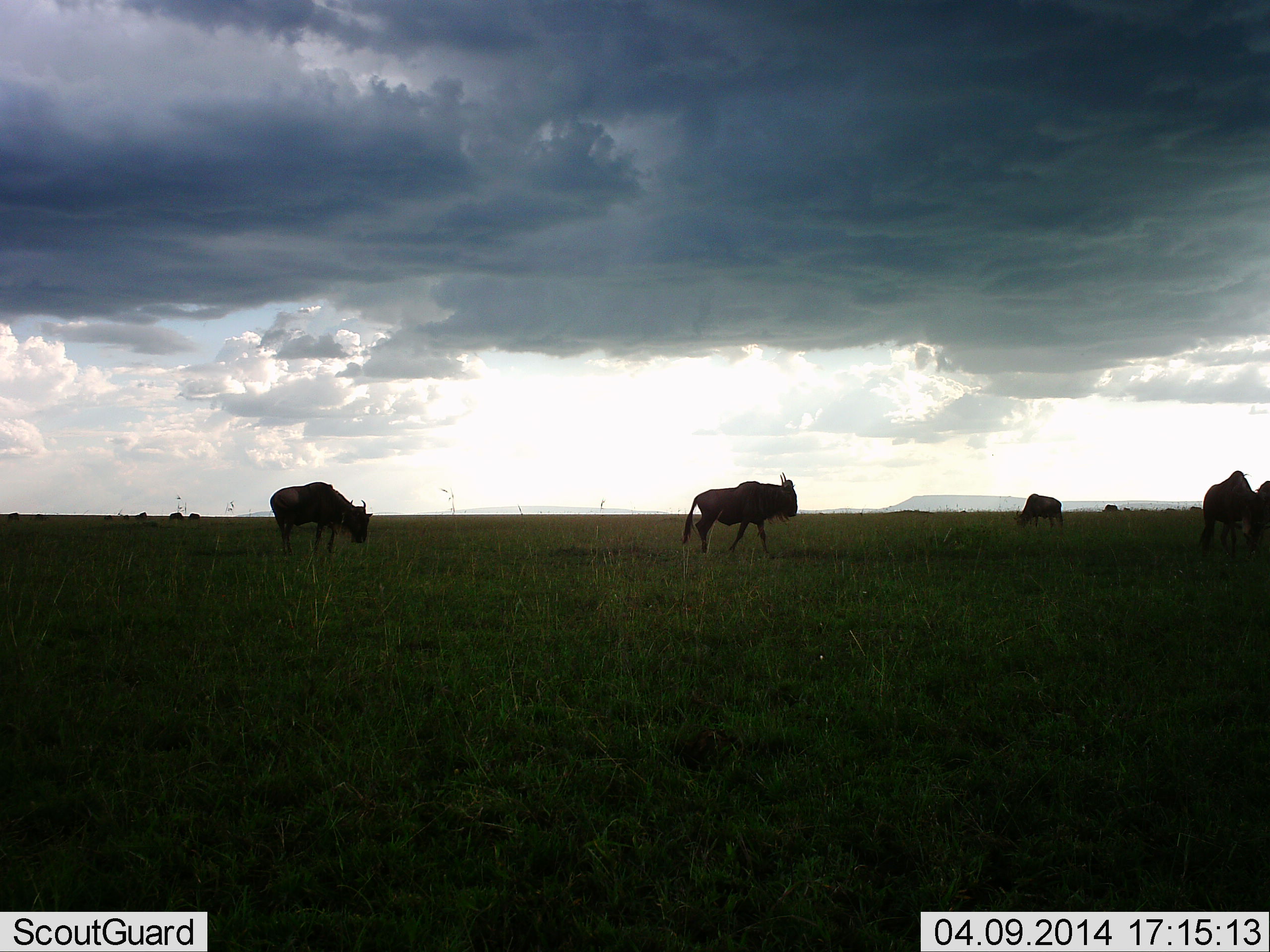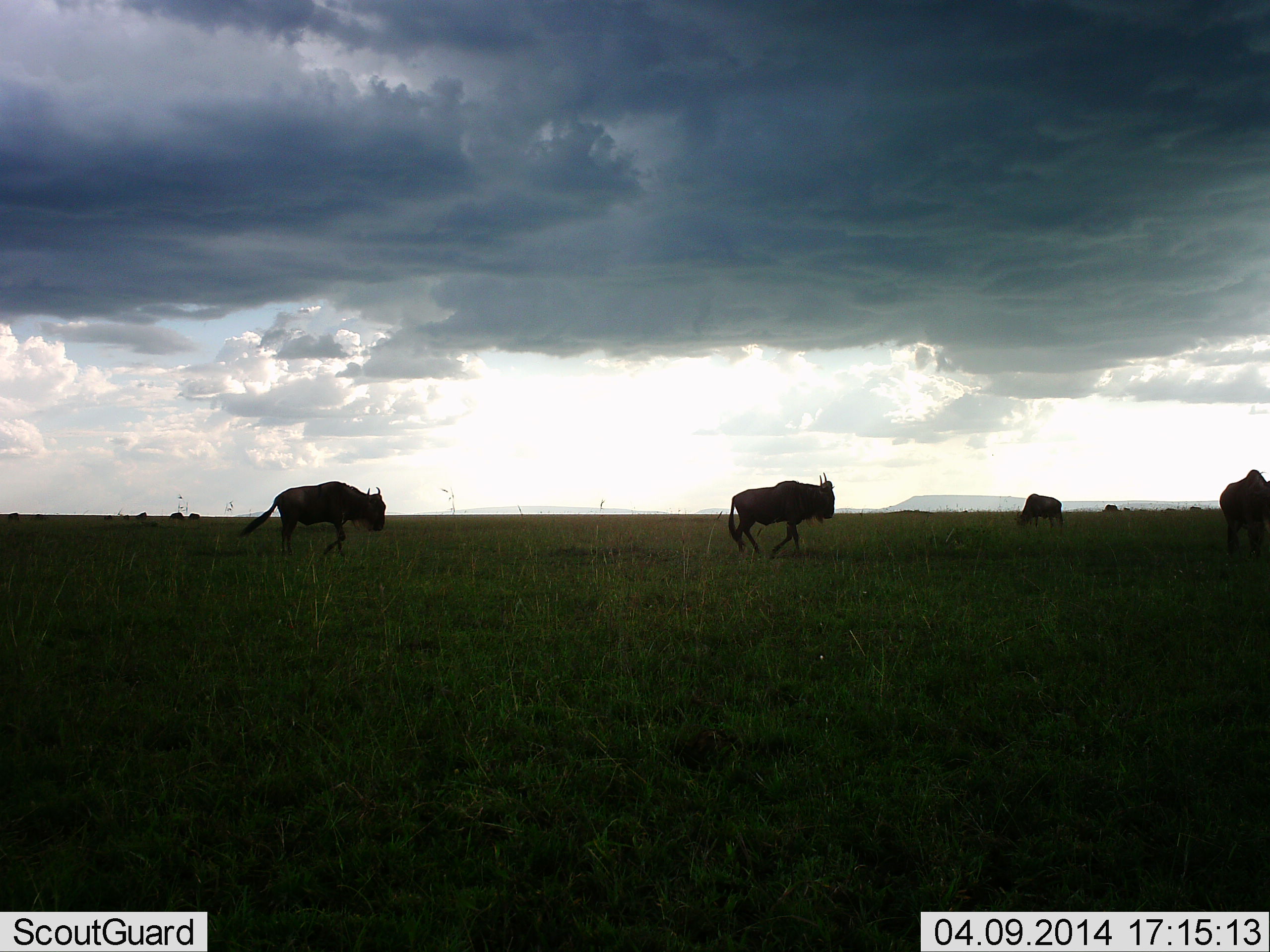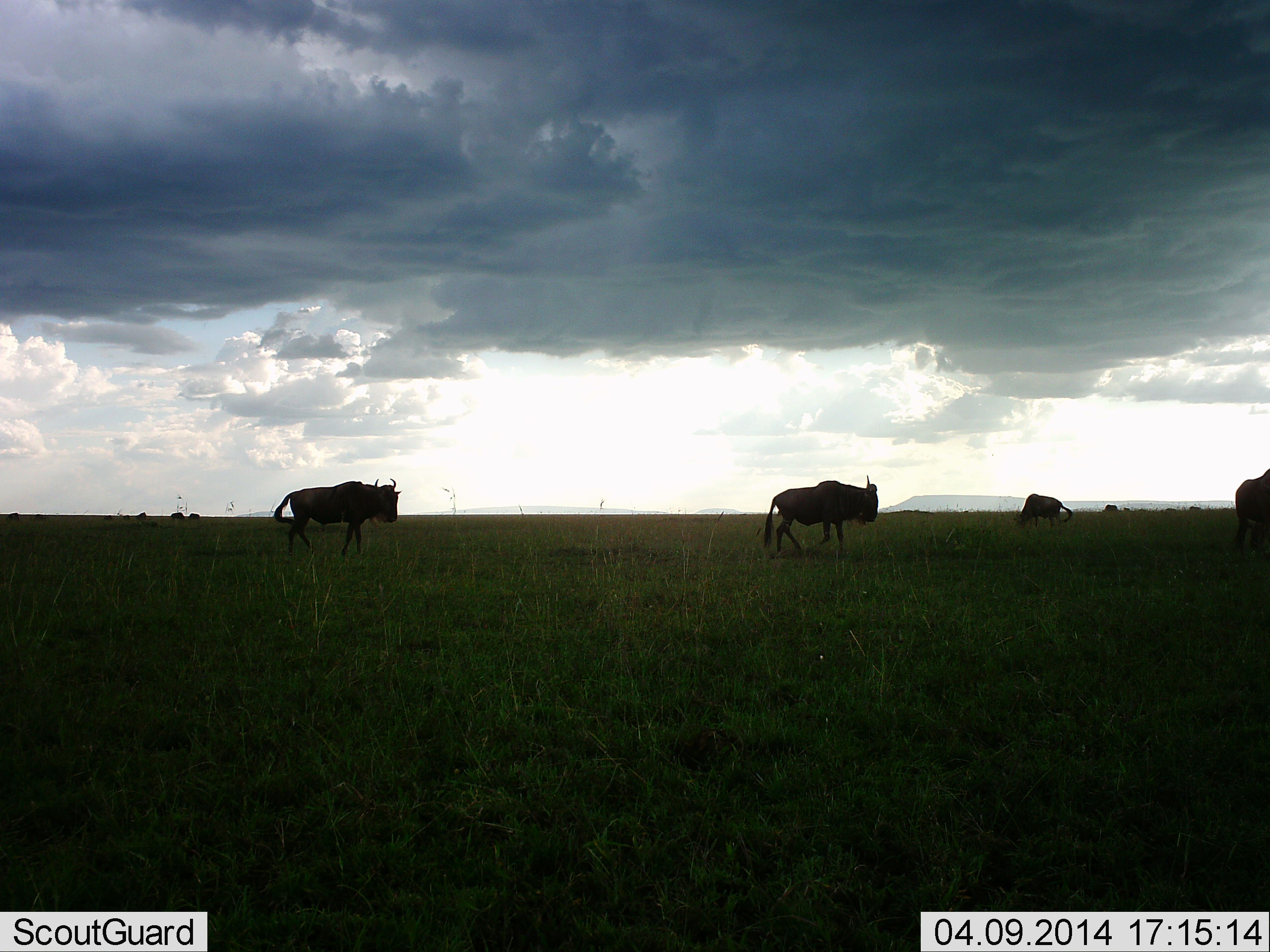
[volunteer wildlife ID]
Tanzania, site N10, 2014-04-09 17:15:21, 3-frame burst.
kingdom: Animalia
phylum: Chordata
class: Mammalia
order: Artiodactyla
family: Bovidae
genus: Connochaetes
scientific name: Connochaetes taurinus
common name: blue wildebeest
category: wildebeest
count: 9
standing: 30%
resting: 0%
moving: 90%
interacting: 0%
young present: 0%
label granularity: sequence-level